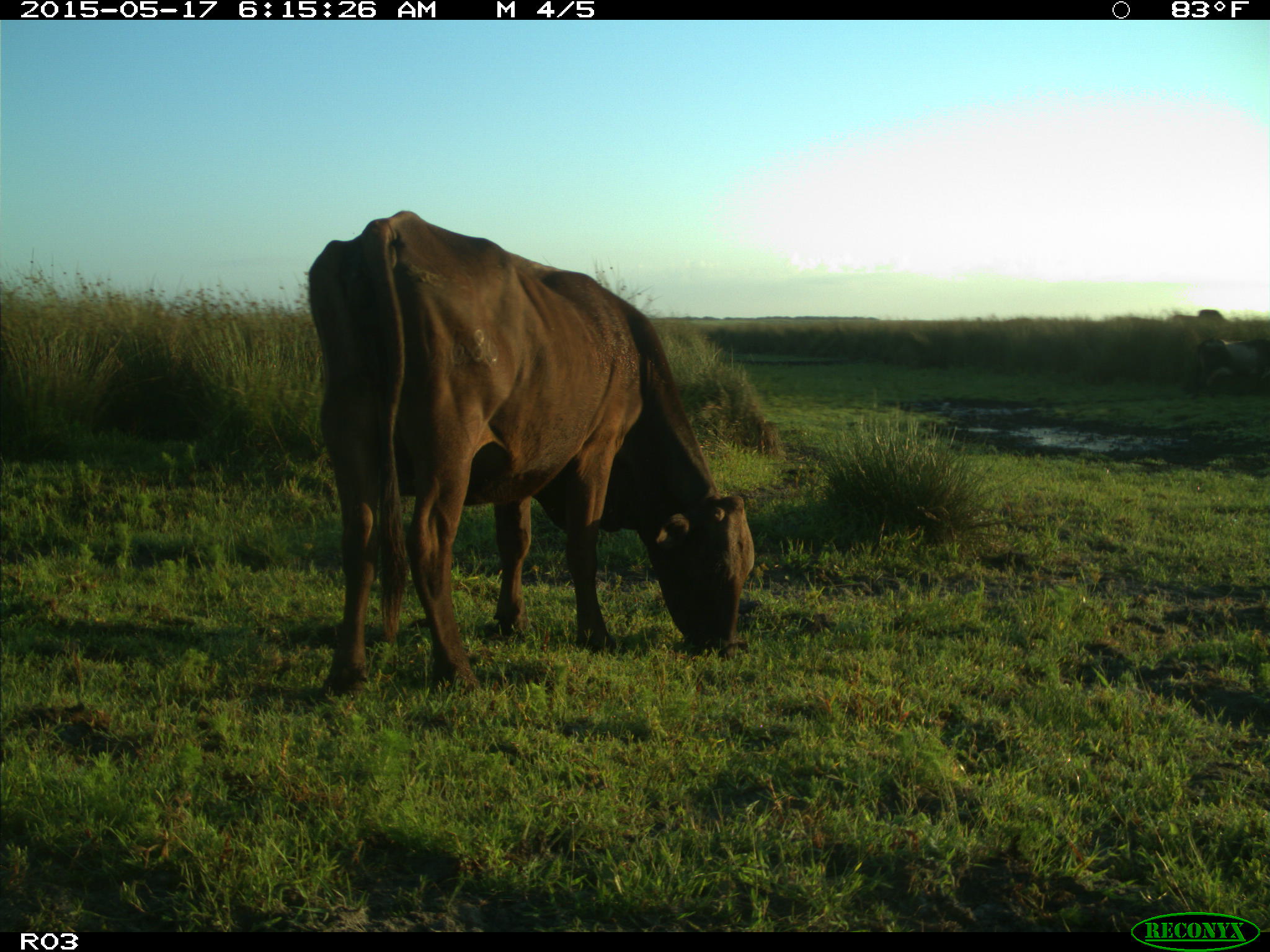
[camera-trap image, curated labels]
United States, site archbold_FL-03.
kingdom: Animalia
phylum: Chordata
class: Mammalia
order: Artiodactyla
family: Bovidae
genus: Bos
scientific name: Bos taurus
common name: domestic cow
Bos taurus (domestic cow).